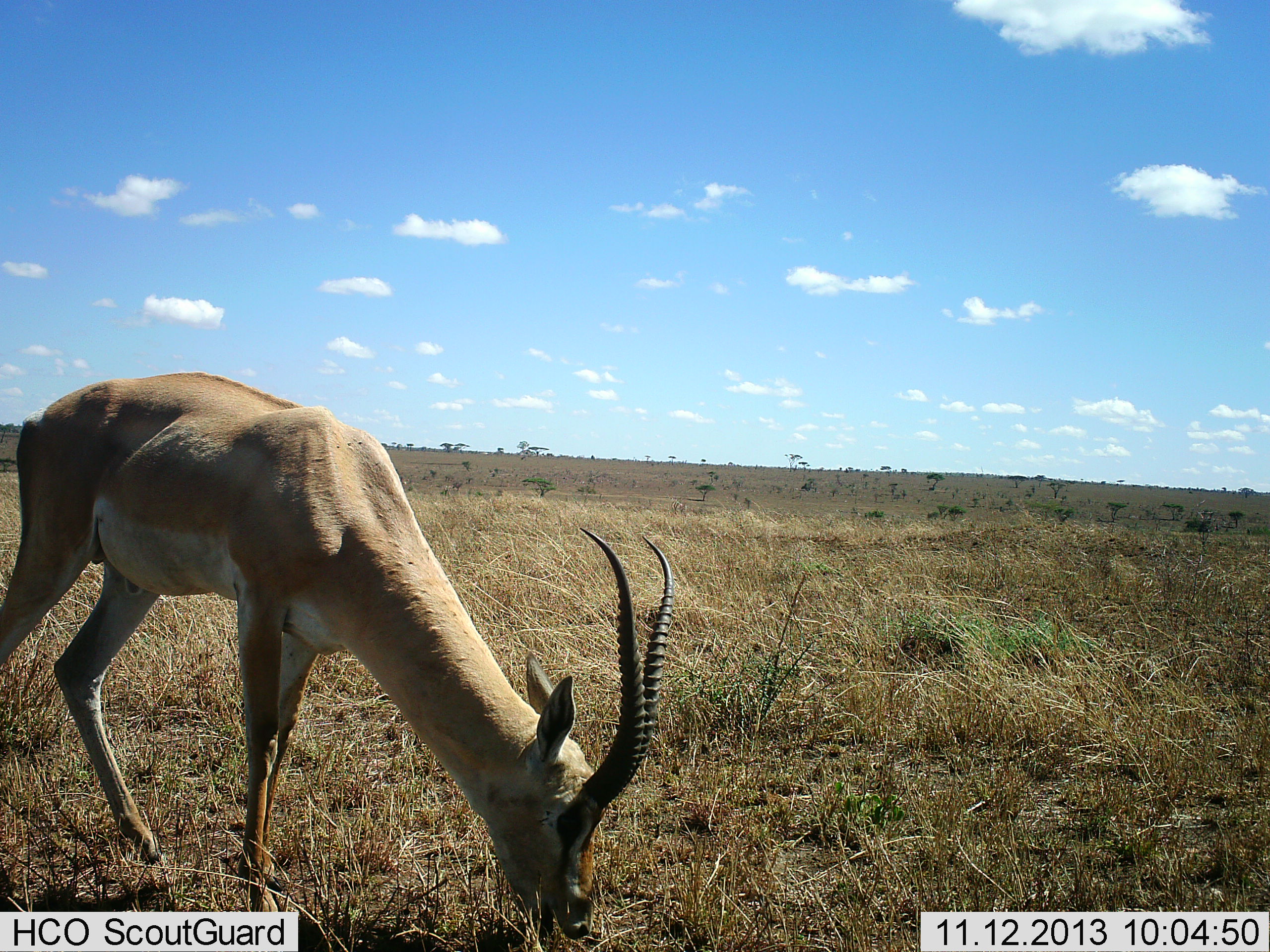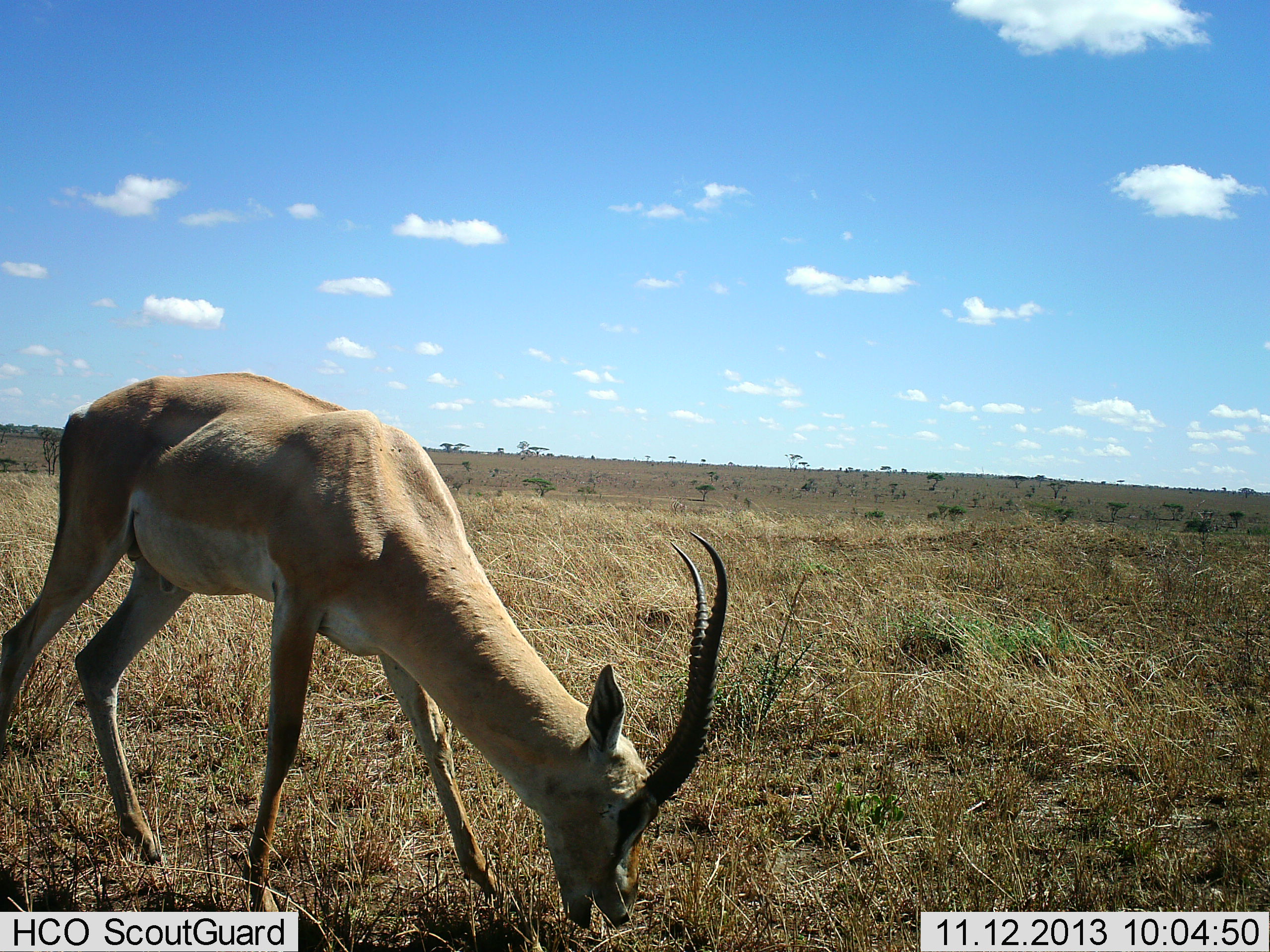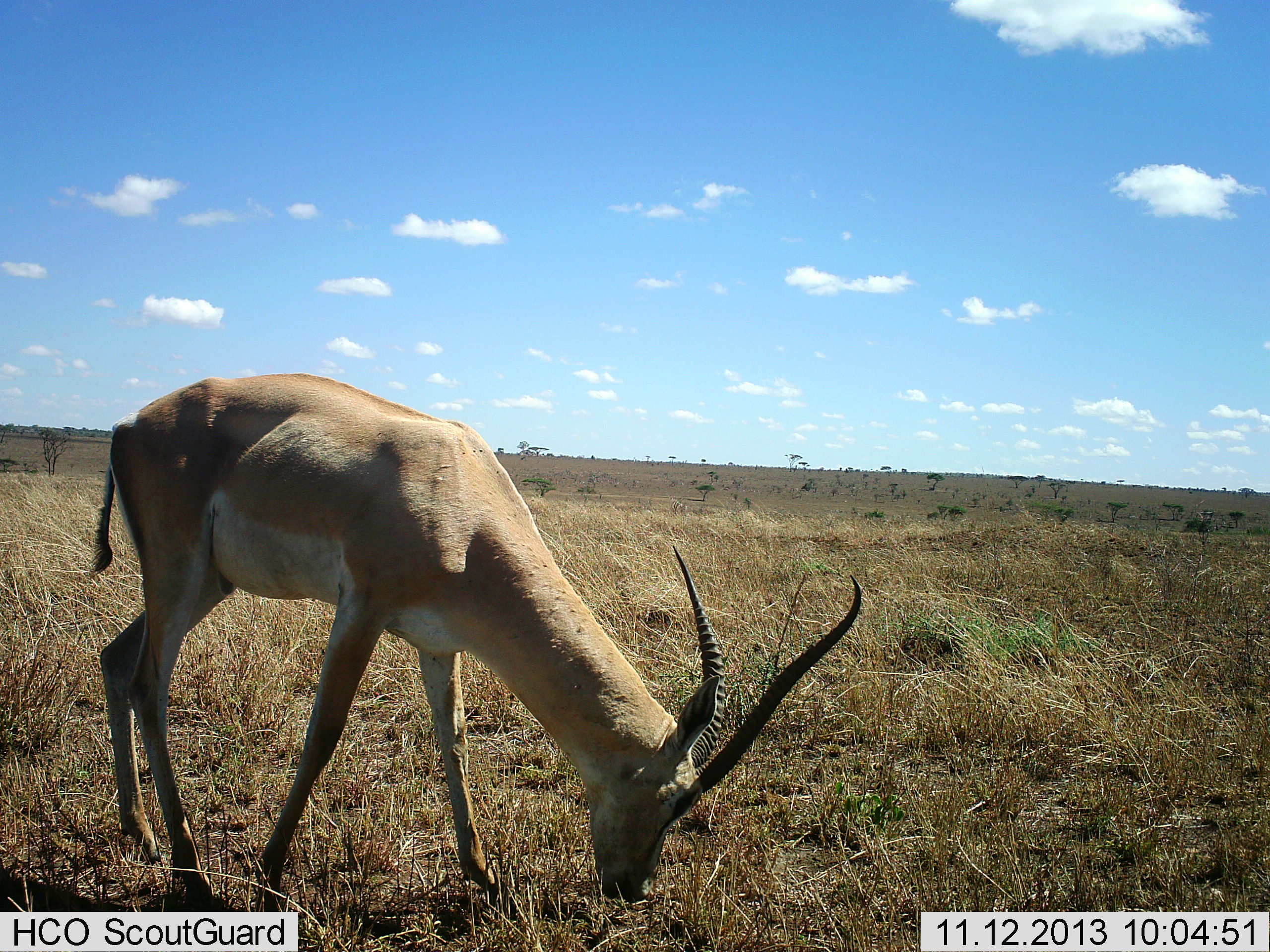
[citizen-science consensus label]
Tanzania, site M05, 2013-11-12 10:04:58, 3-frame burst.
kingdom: Animalia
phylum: Chordata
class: Mammalia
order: Artiodactyla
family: Bovidae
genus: Nanger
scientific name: Nanger granti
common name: grant's gazelle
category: gazellegrants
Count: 1.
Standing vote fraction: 20%.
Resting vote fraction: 0%.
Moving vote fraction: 10%.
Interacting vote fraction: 0%.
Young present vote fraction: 0%.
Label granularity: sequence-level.